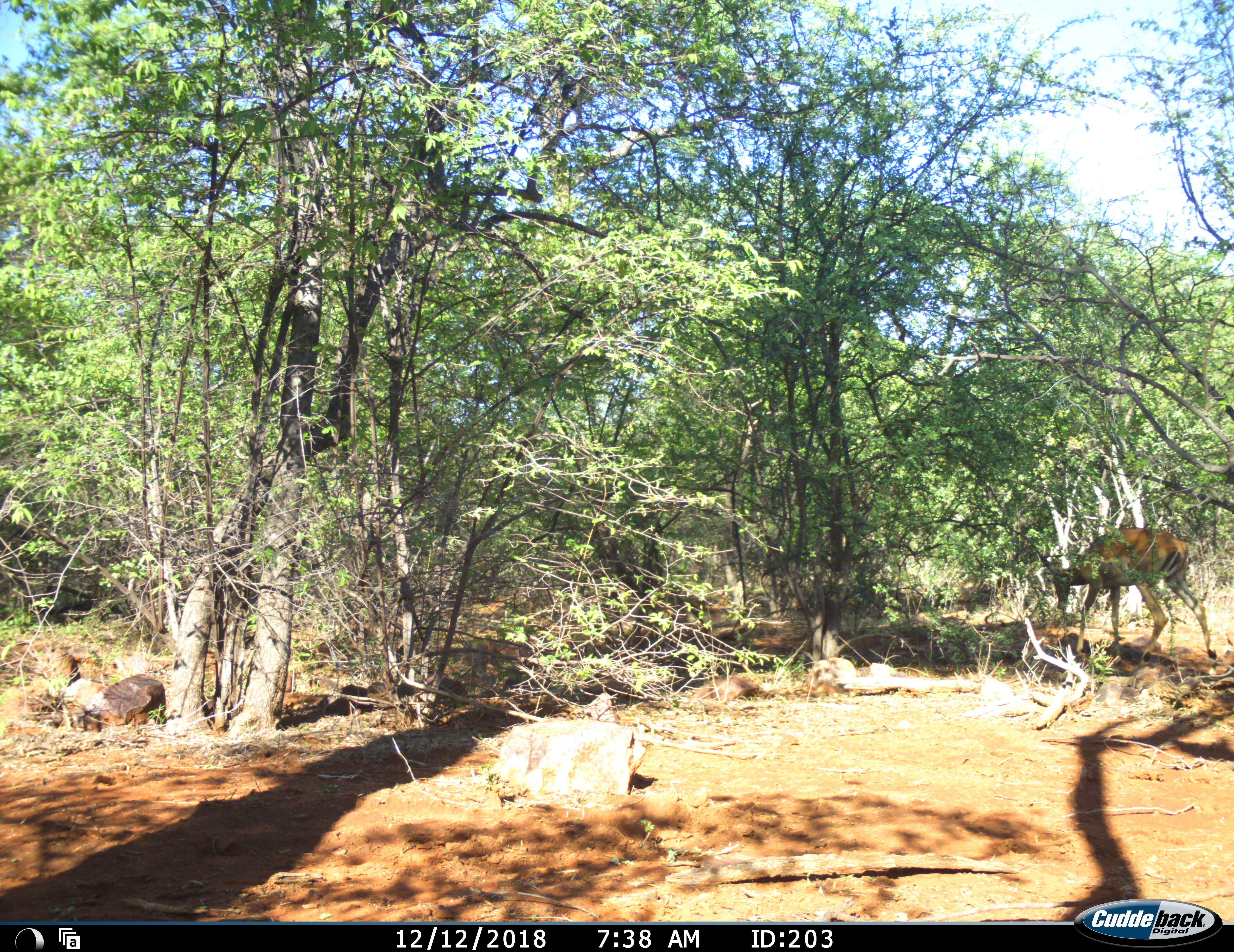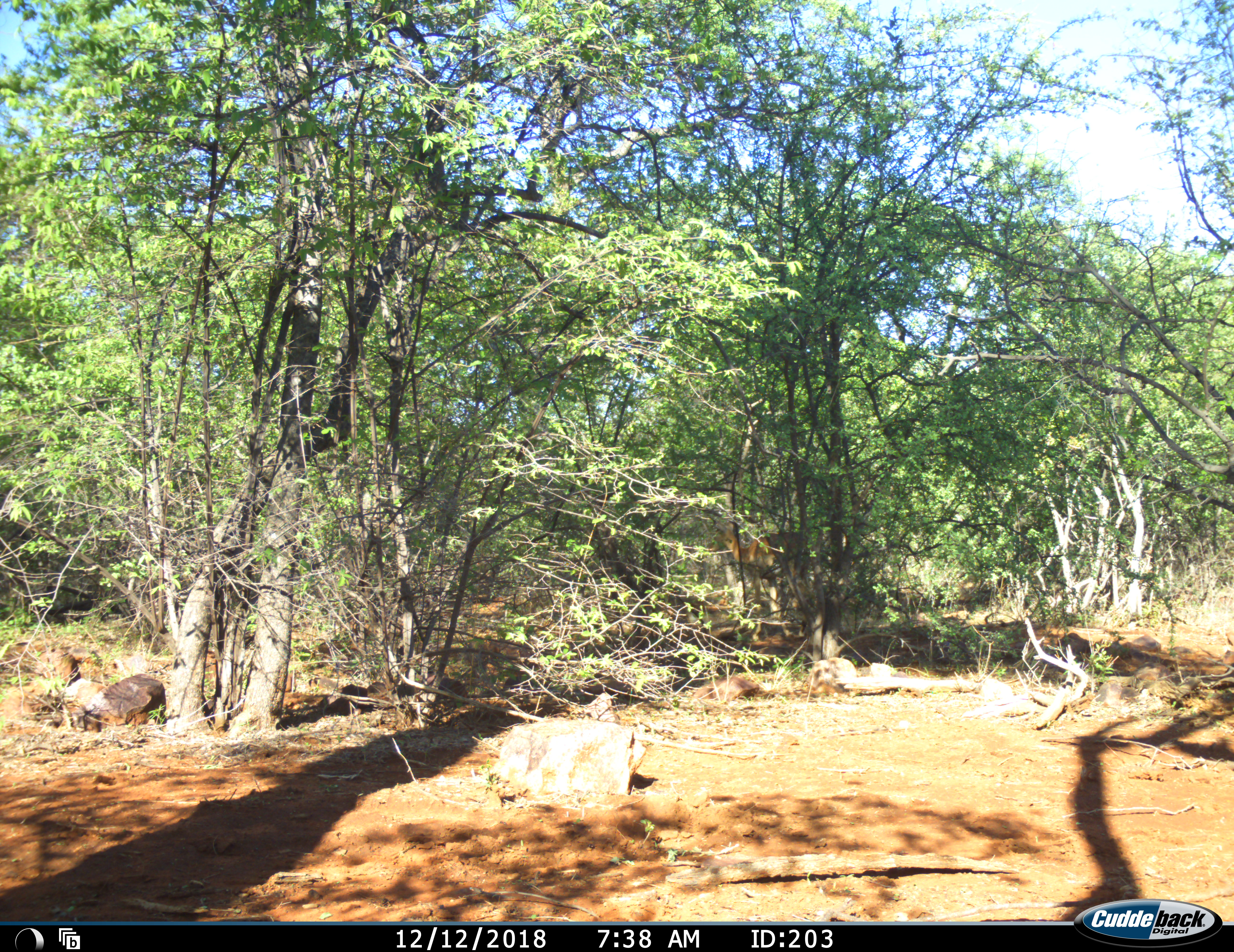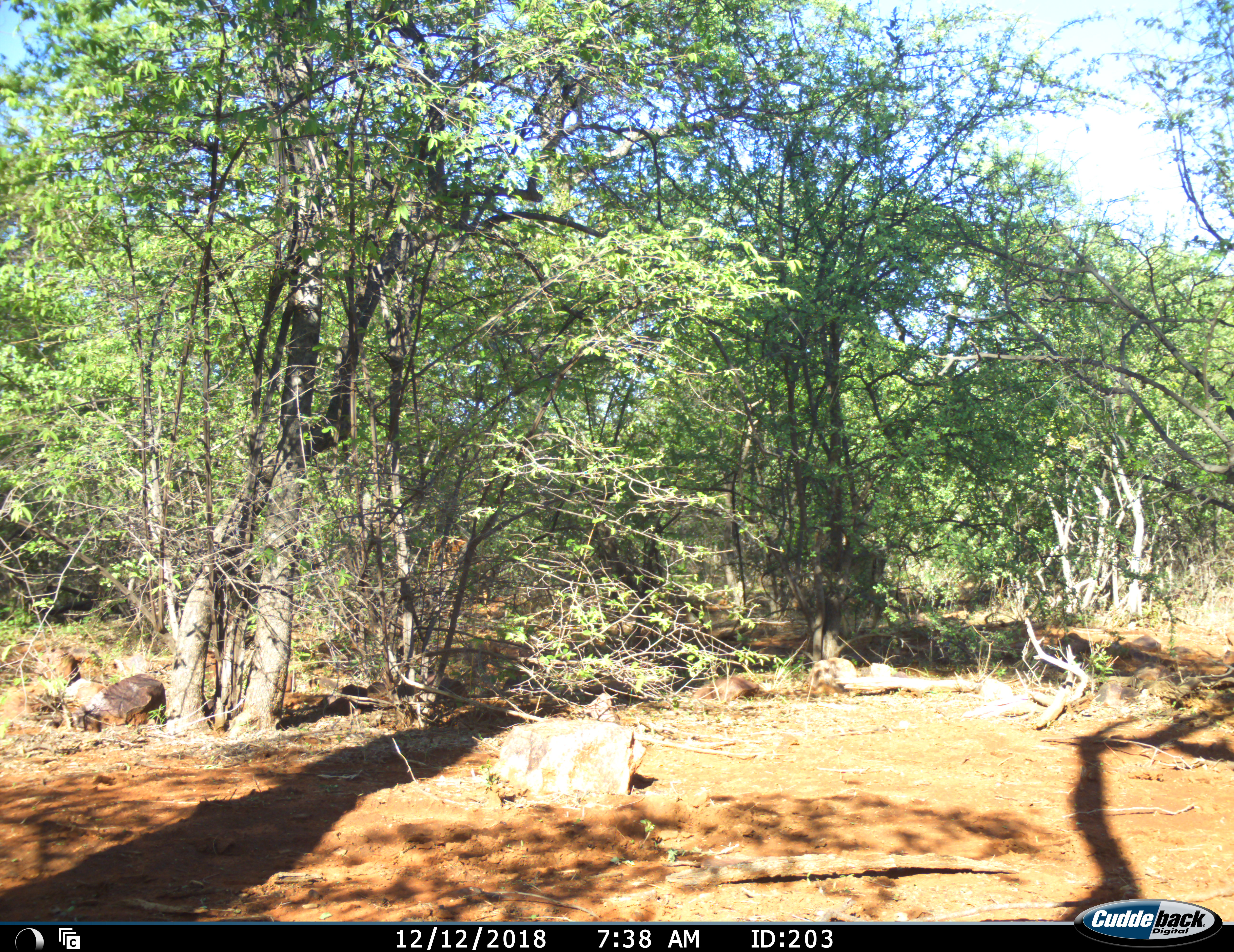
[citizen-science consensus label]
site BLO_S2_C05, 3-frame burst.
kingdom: Animalia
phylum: Chordata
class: Mammalia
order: Artiodactyla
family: Bovidae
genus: Aepyceros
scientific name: Aepyceros melampus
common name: impala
Impala (Aepyceros melampus), count 1. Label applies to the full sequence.